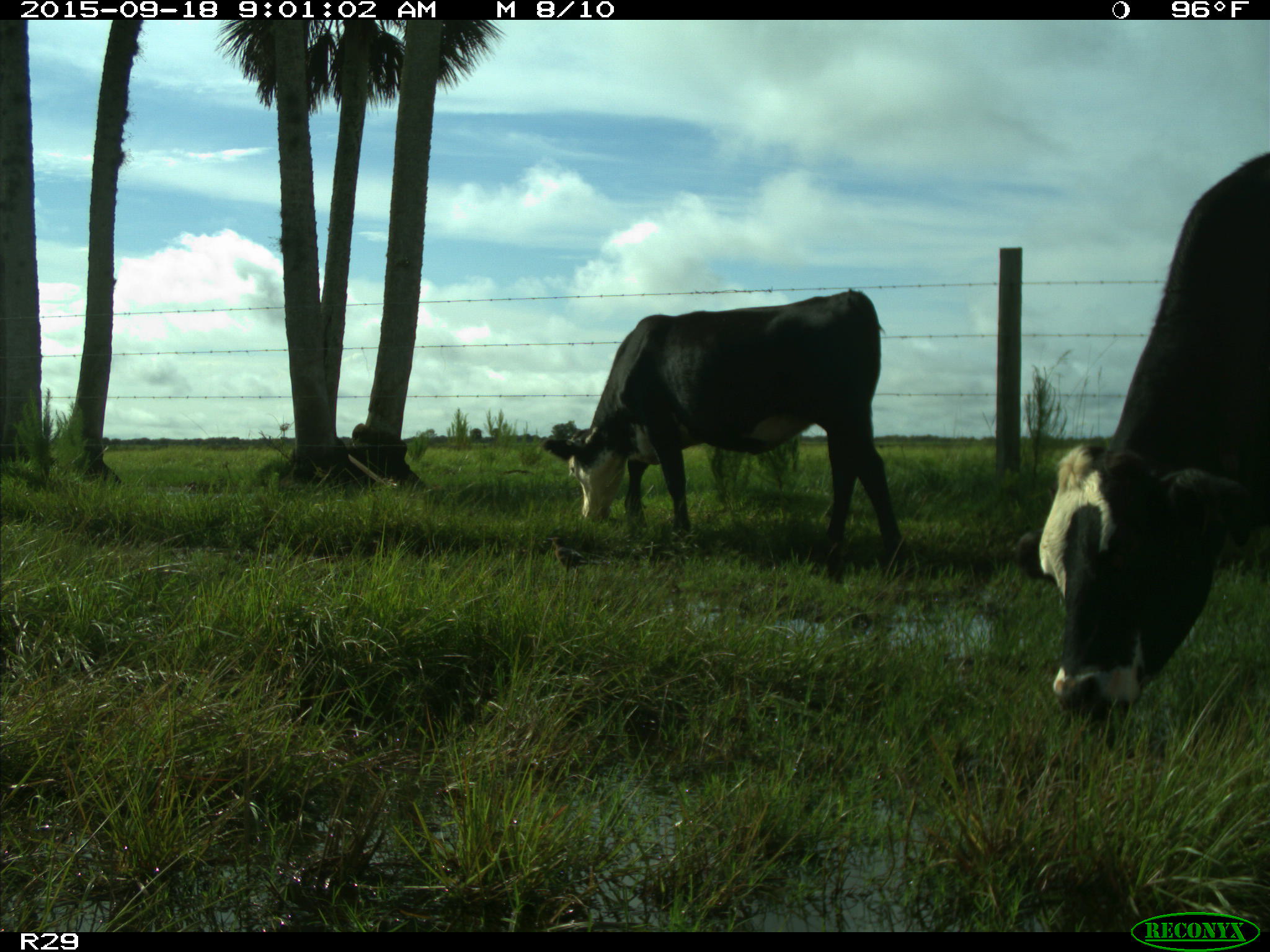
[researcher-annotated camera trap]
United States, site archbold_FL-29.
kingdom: Animalia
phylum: Chordata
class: Mammalia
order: Artiodactyla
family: Bovidae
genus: Bos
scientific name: Bos taurus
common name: domestic cow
Bos taurus (domestic cow).